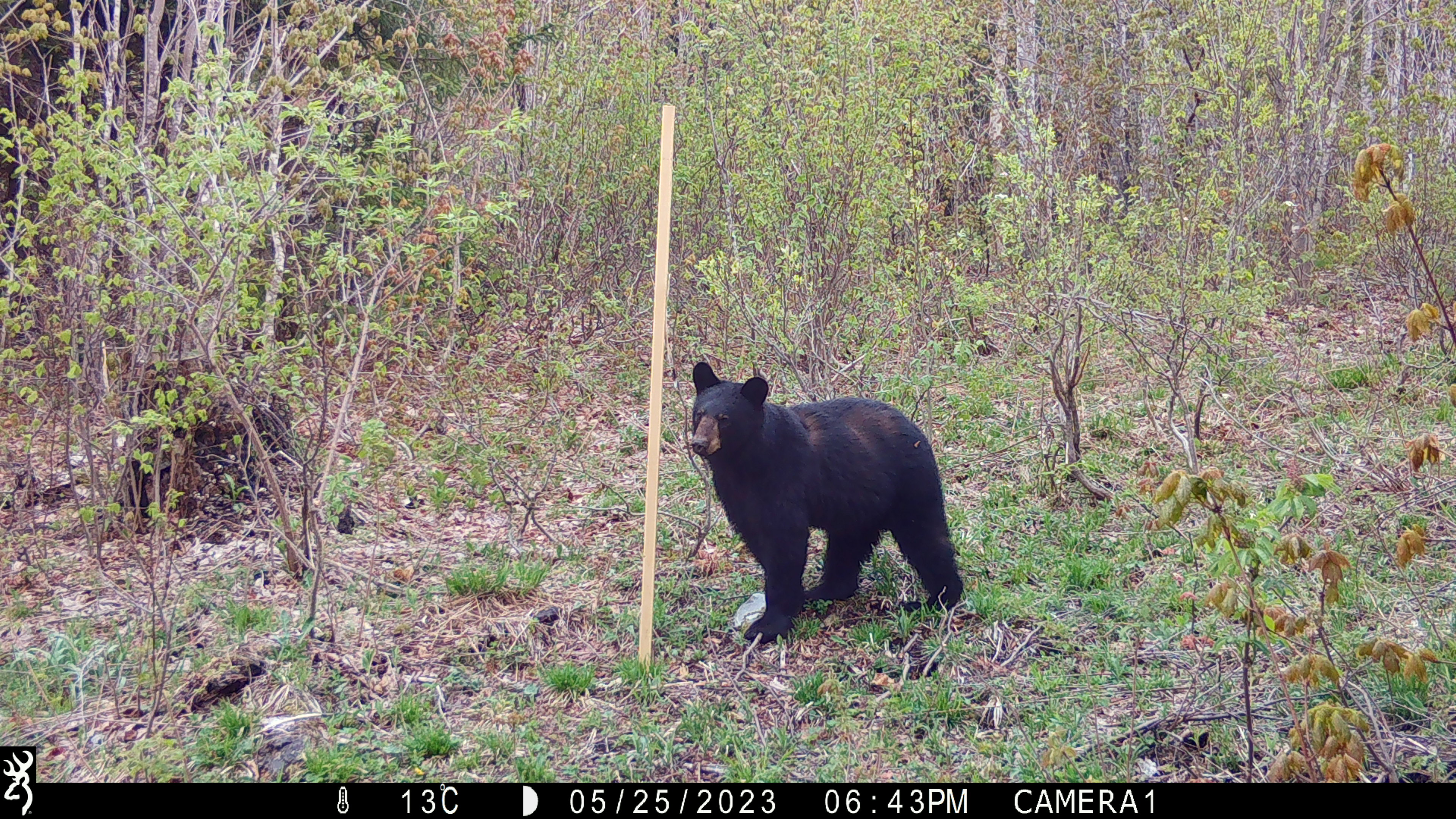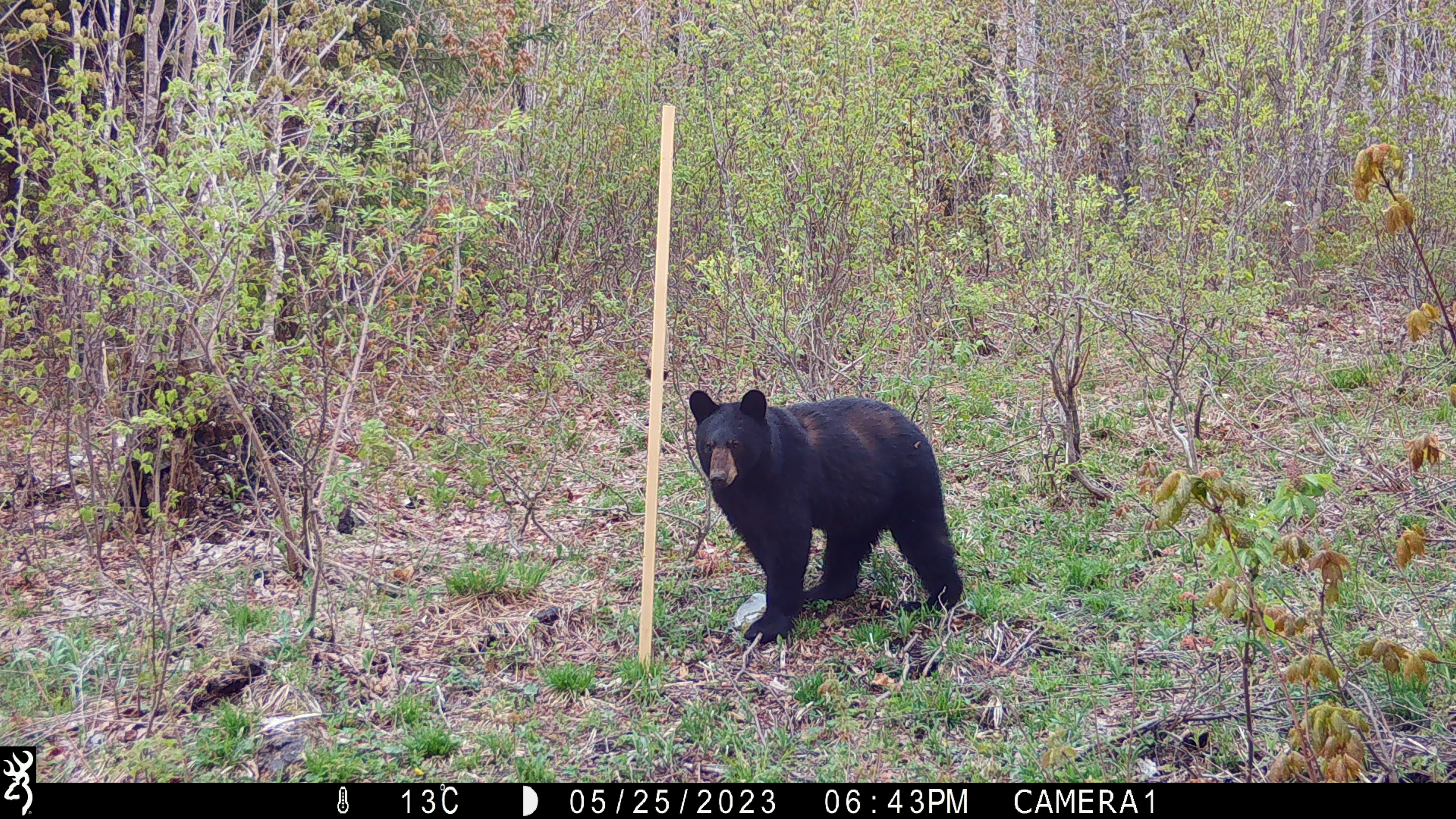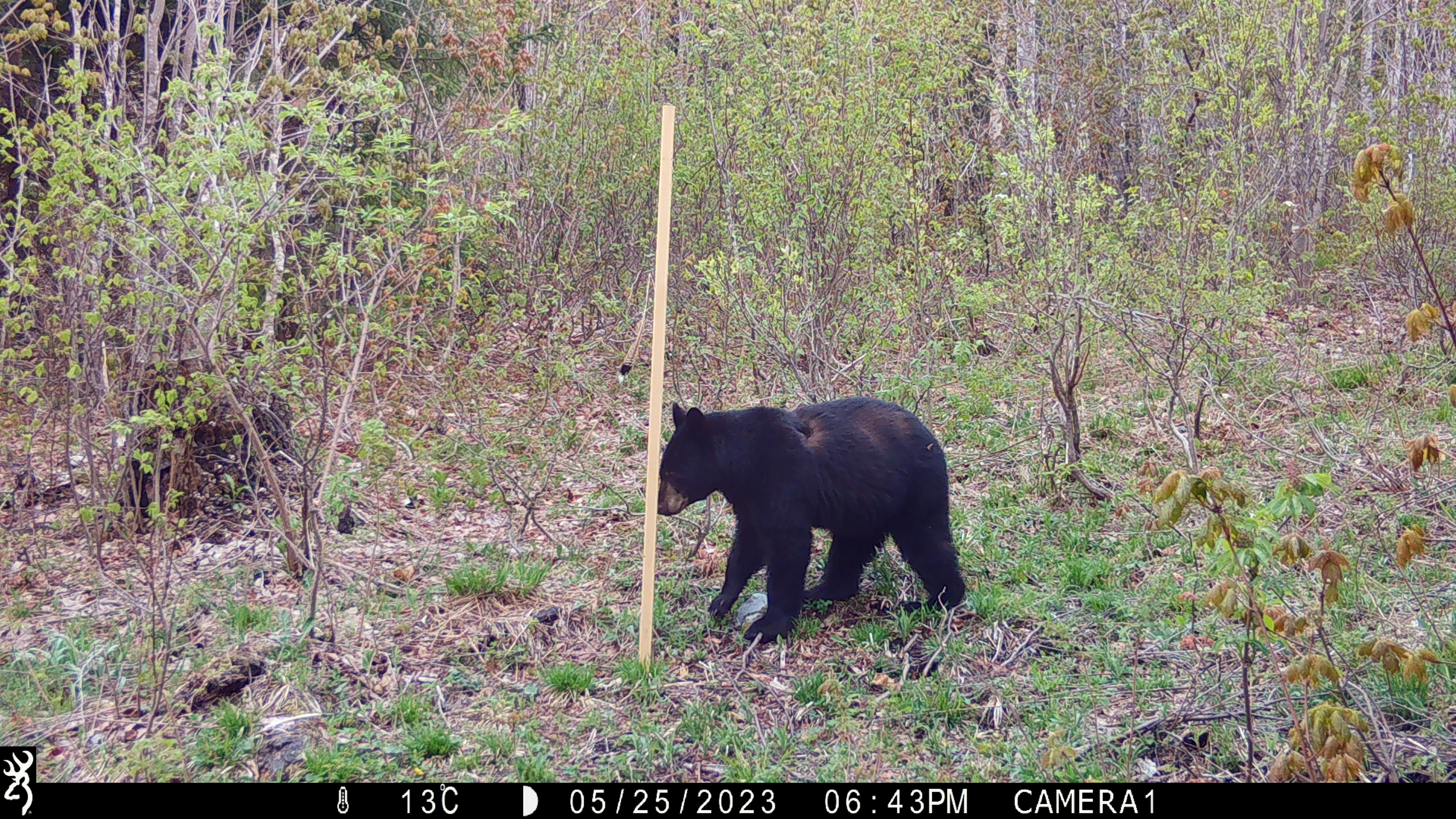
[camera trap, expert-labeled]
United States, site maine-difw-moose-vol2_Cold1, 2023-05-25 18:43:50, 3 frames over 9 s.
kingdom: Animalia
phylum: Chordata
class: Mammalia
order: Carnivora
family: Ursidae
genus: Ursus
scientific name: Ursus americanus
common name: black bear